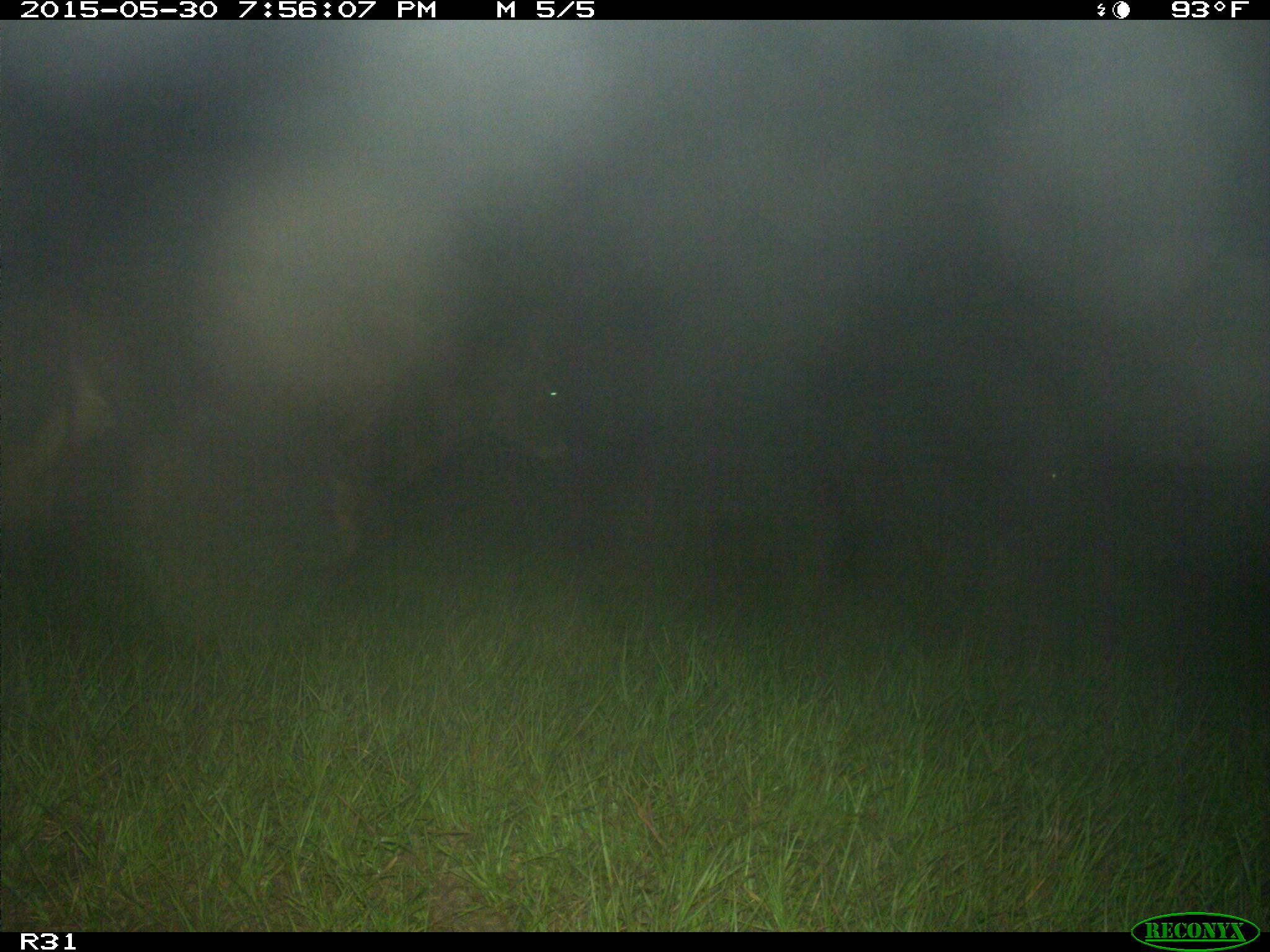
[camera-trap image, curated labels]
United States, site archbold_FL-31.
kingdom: Animalia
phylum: Chordata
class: Mammalia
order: Artiodactyla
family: Bovidae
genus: Bos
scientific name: Bos taurus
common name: domestic cow